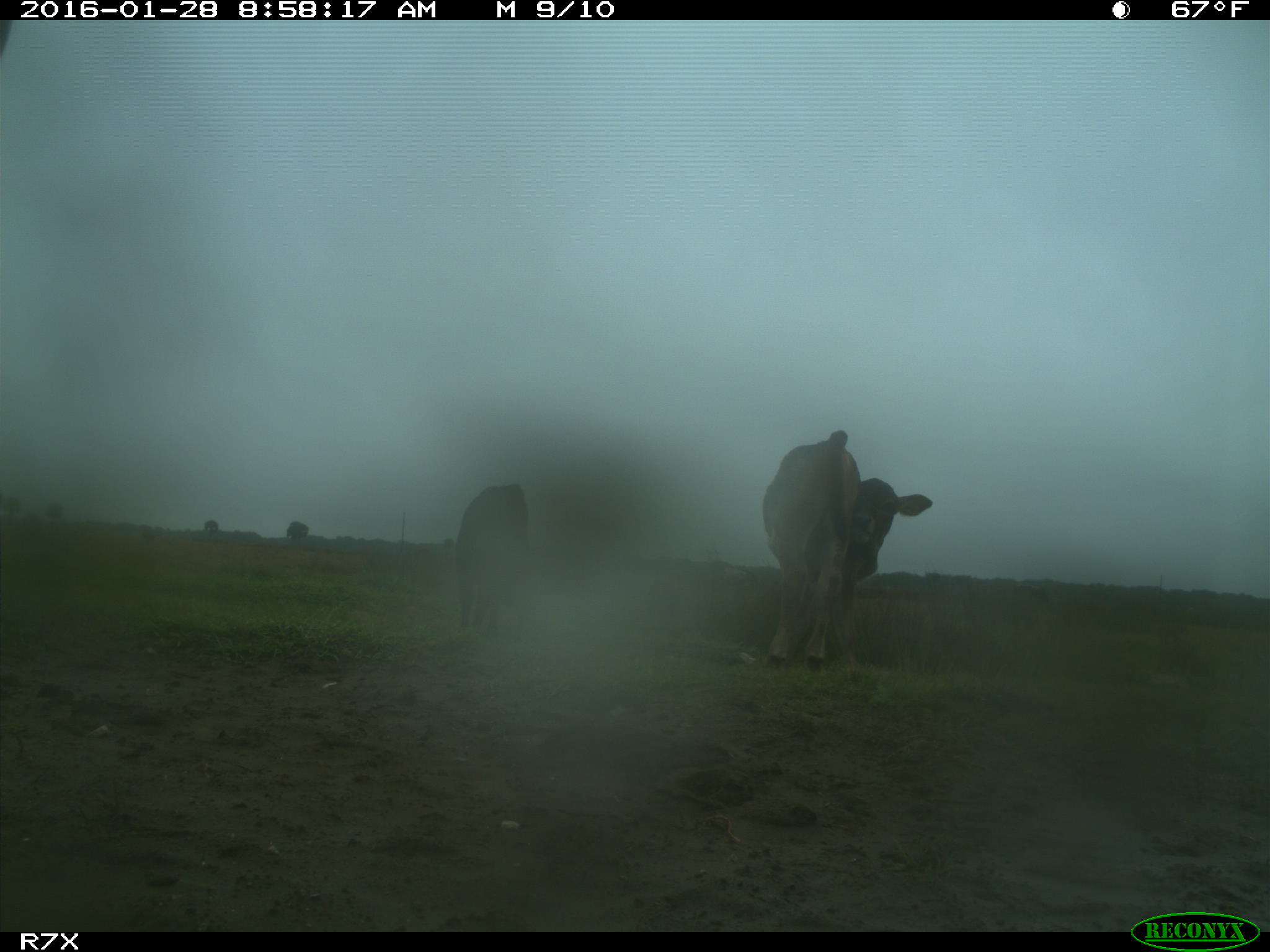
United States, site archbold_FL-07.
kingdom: Animalia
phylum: Chordata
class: Mammalia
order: Artiodactyla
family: Bovidae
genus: Bos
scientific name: Bos taurus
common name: domestic cow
Bos taurus (domestic cow).